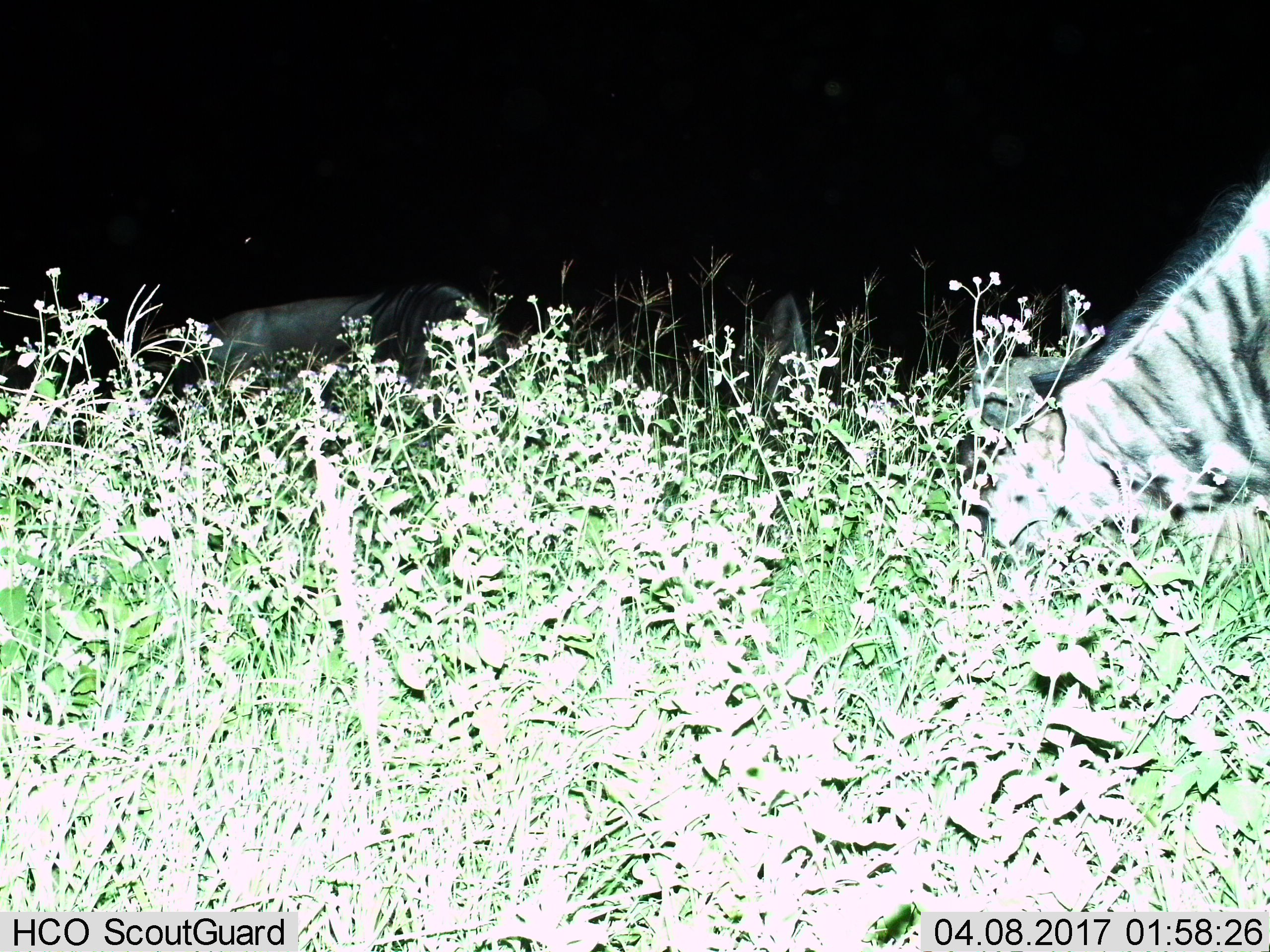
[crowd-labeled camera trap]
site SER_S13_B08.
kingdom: Animalia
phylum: Chordata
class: Mammalia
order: Artiodactyla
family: Bovidae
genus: Connochaetes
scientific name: Connochaetes taurinus taurinus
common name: blue wildebeest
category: wildebeestblue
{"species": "wildebeestblue (blue wildebeest) (Connochaetes taurinus taurinus)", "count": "3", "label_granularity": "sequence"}